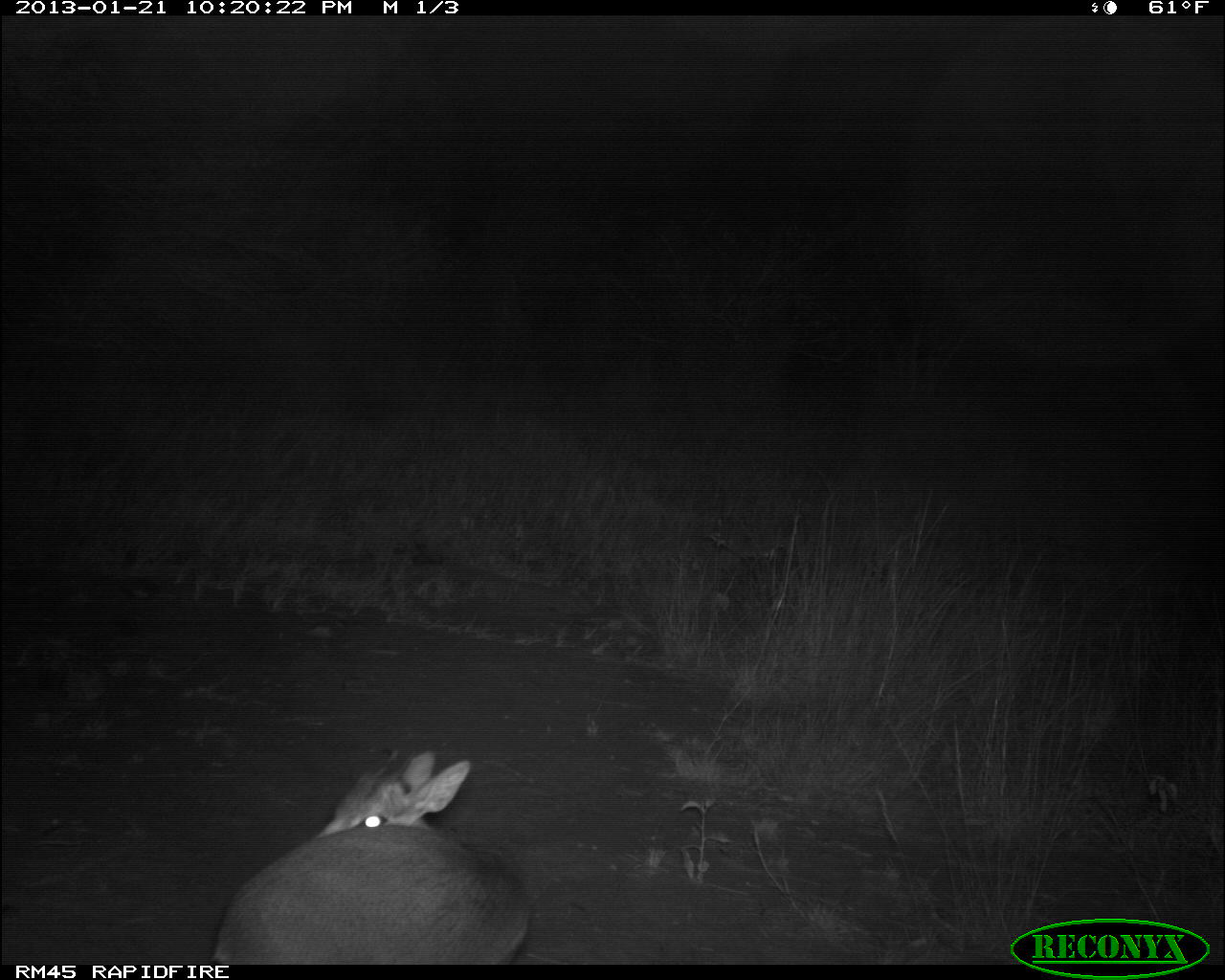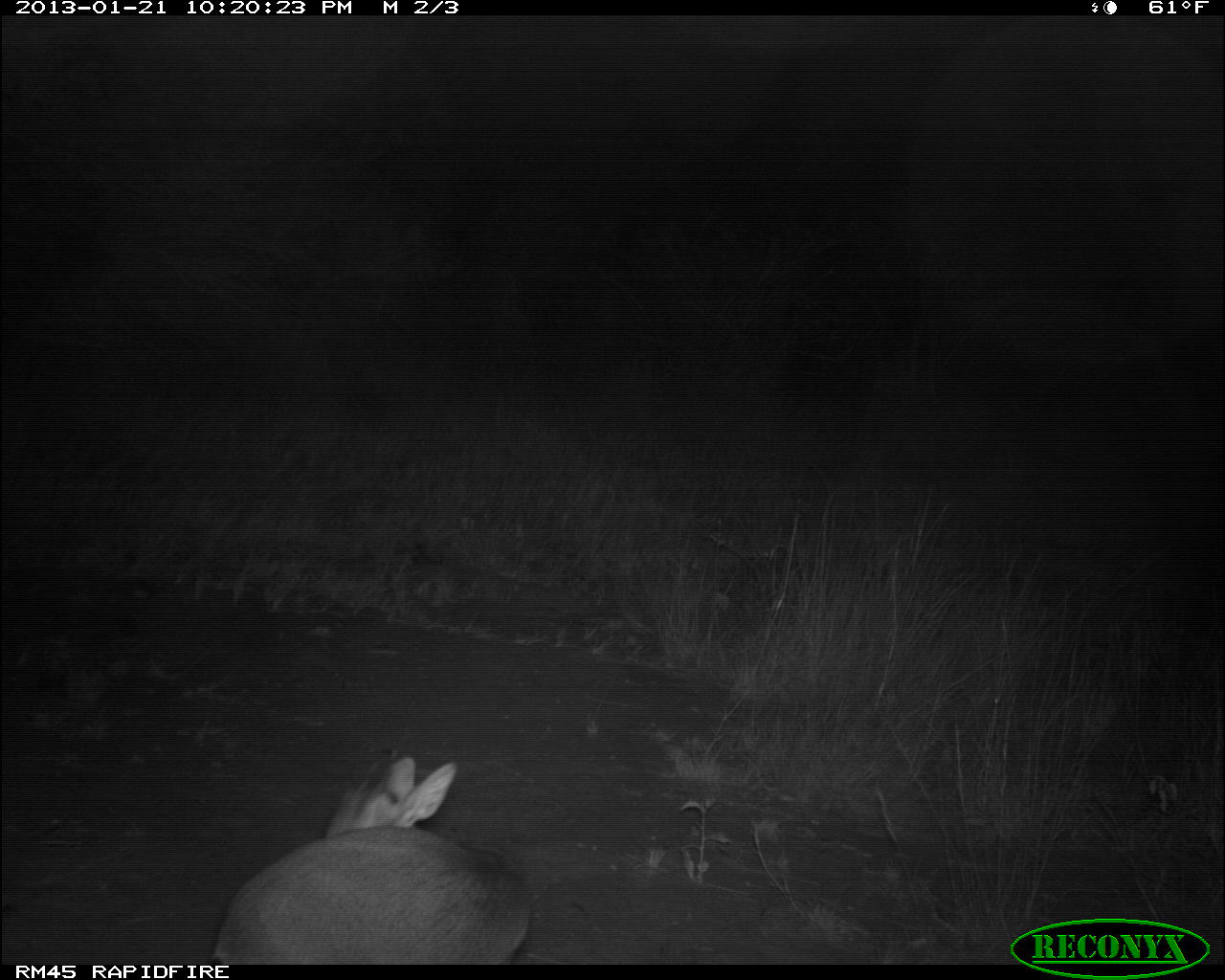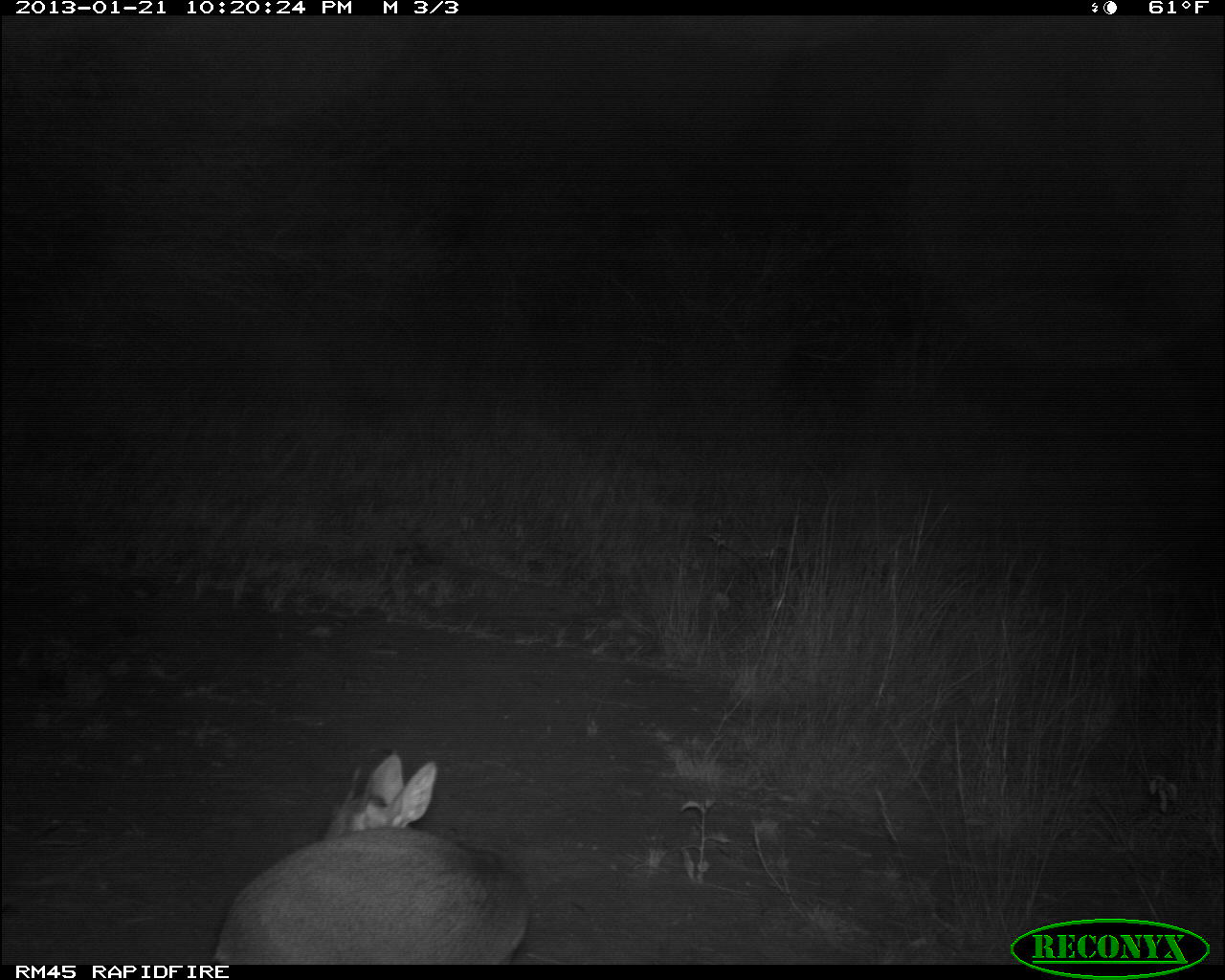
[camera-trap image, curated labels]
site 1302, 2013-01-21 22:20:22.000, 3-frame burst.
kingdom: Animalia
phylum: Chordata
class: Mammalia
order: Artiodactyla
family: Bovidae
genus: Madoqua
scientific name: Madoqua guentheri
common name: günther's dik-dik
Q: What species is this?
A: Madoqua guentheri (günther's dik-dik).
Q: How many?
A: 1.